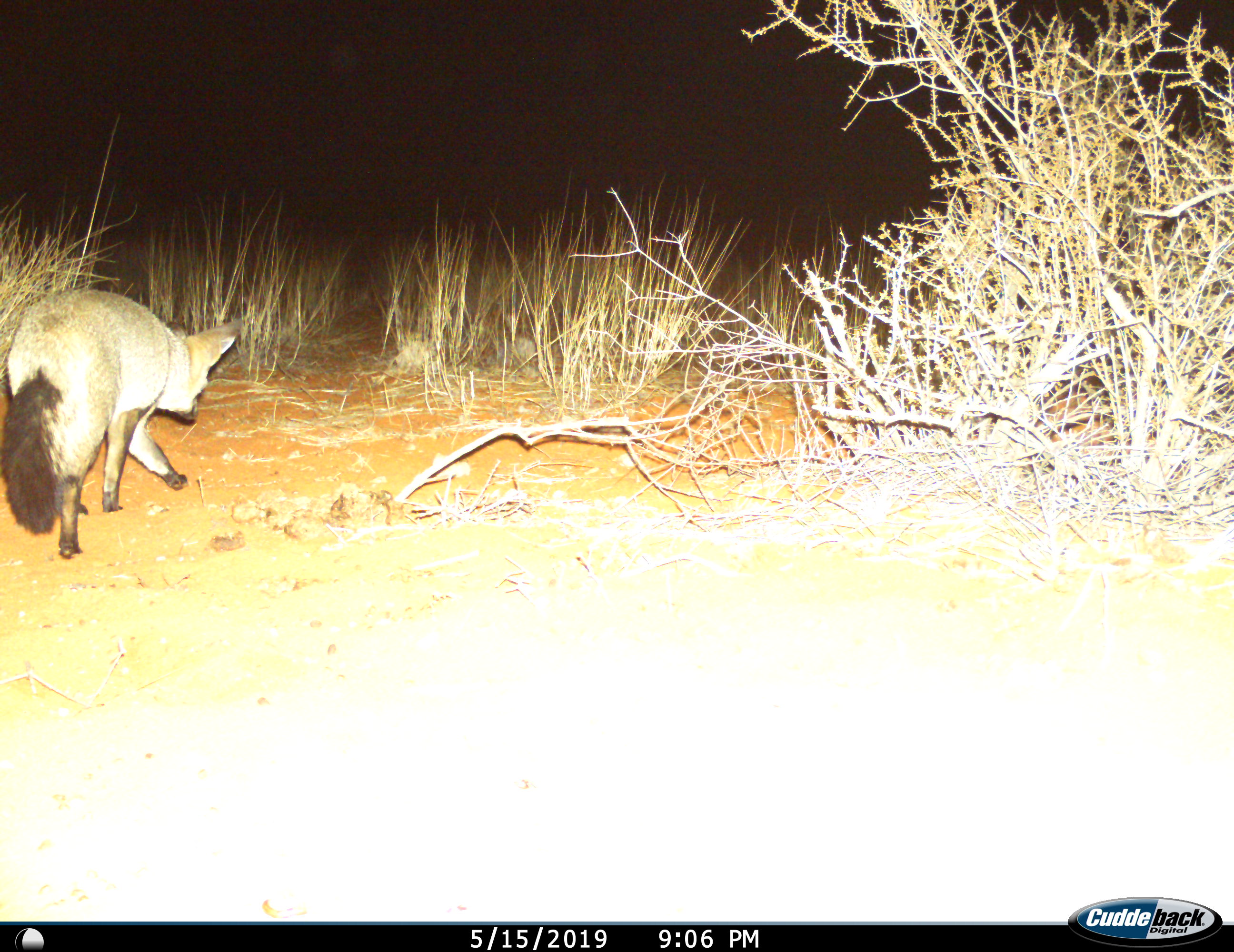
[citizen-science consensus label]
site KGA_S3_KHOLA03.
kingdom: Animalia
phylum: Chordata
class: Mammalia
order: Carnivora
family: Canidae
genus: Otocyon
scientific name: Otocyon megalotis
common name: bat-eared fox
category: foxbateared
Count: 1.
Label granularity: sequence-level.